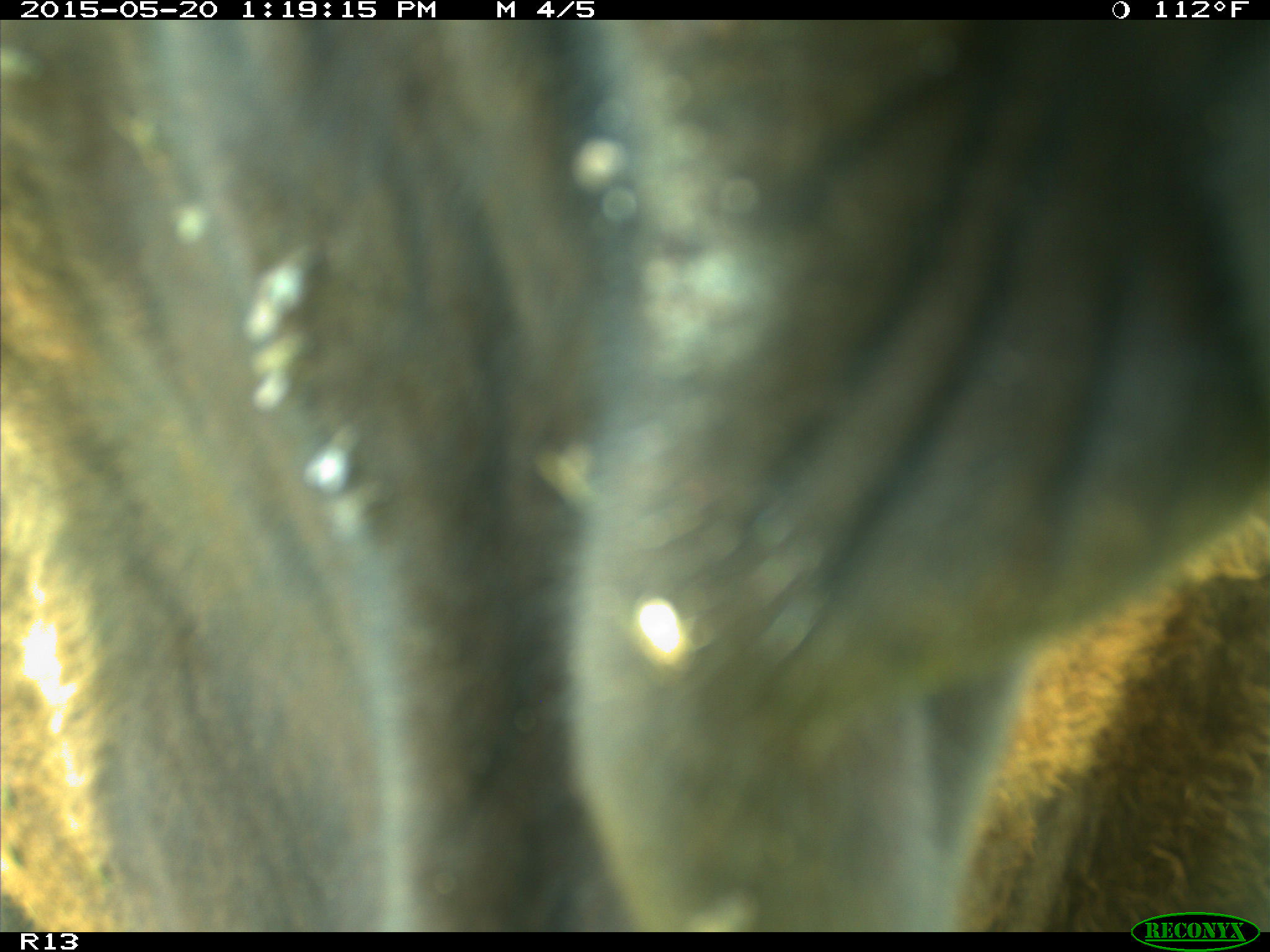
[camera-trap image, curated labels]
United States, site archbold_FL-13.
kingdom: Animalia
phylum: Chordata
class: Mammalia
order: Artiodactyla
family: Bovidae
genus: Bos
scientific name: Bos taurus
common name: domestic cow